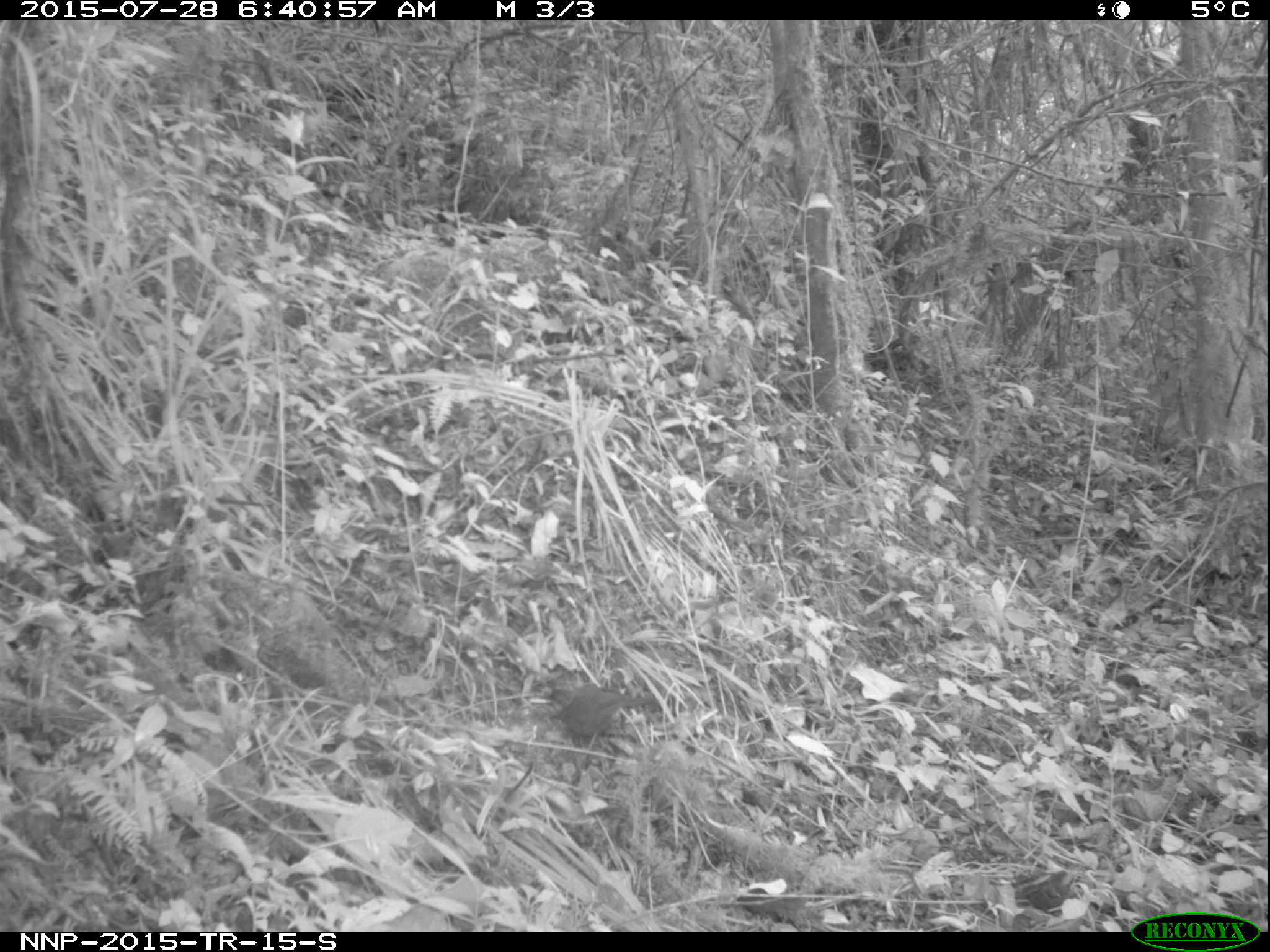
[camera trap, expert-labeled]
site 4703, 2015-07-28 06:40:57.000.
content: unidentified animal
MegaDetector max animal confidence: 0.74